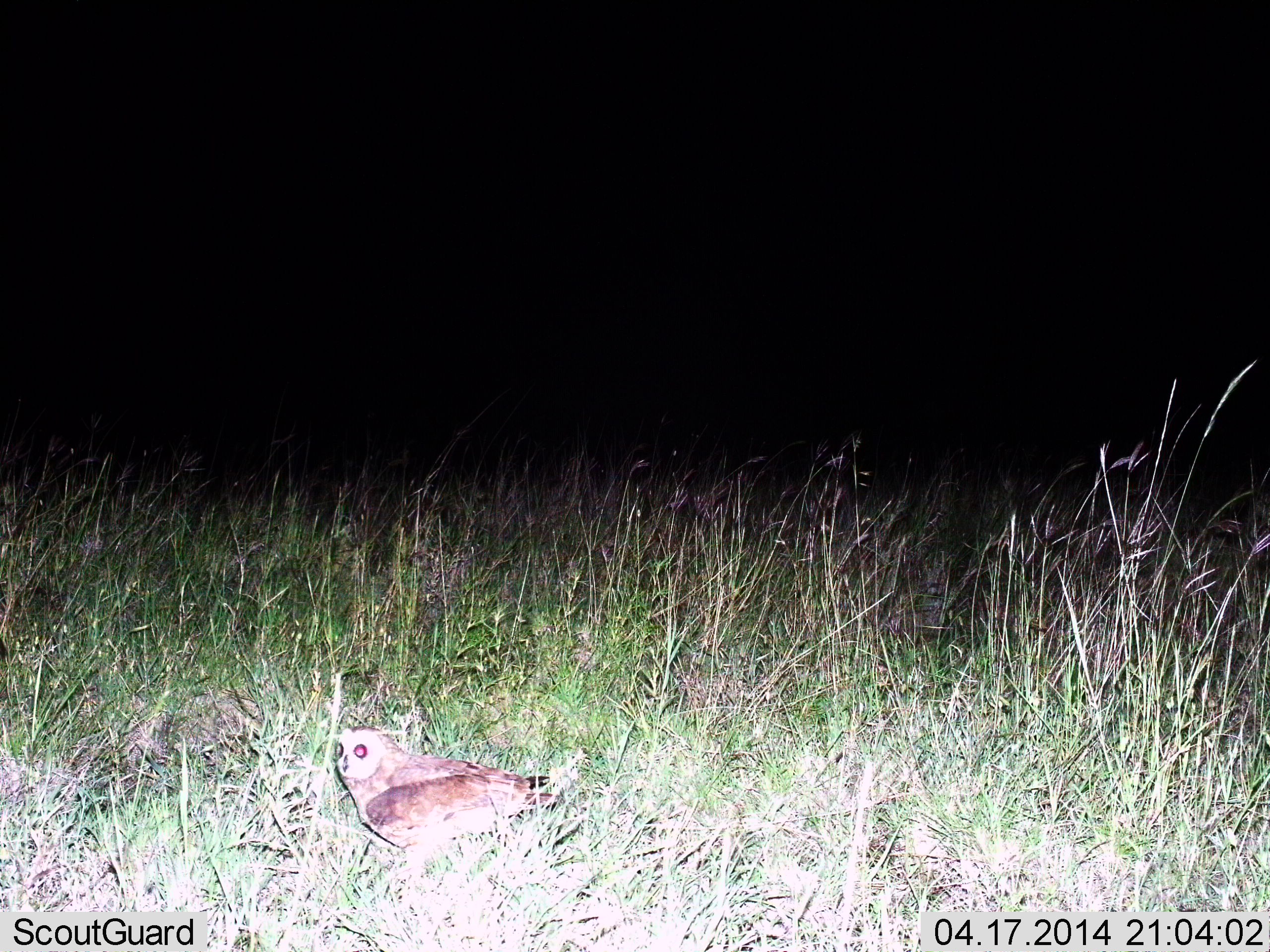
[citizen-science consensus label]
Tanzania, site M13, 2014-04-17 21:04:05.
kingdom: Animalia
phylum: Chordata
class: Aves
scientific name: Aves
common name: bird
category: otherbird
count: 1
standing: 90%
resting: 0%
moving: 10%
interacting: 0%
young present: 0%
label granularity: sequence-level